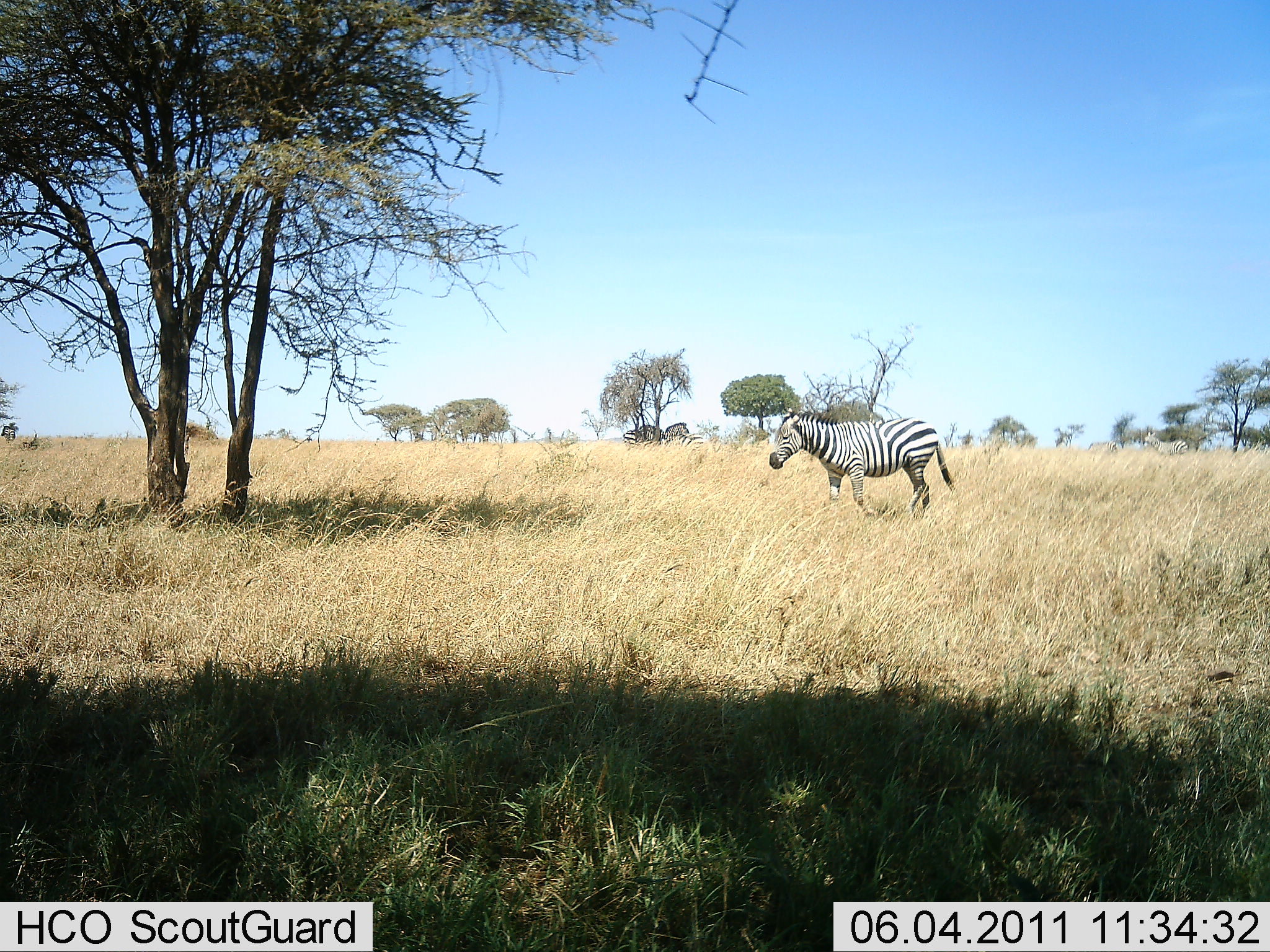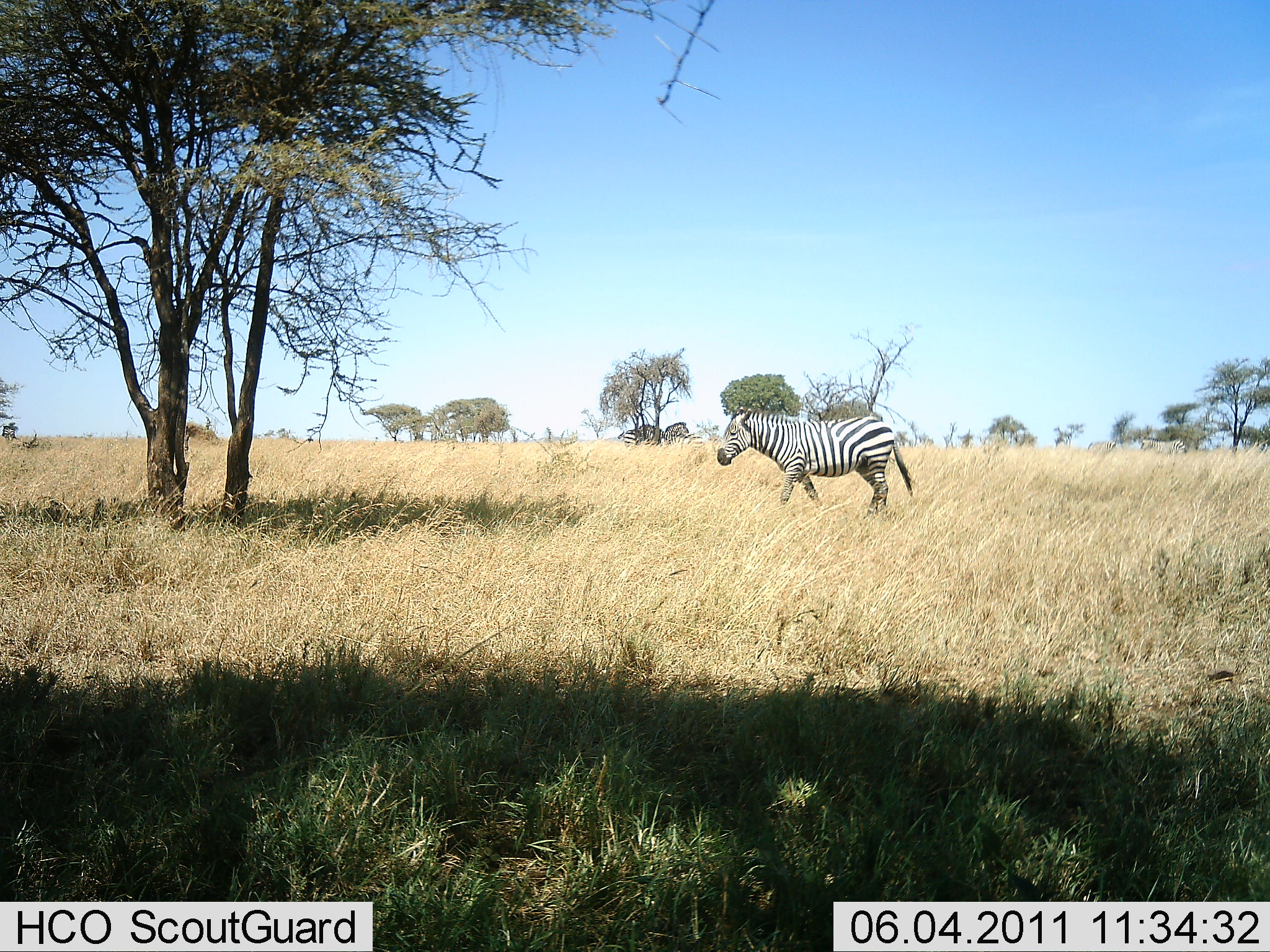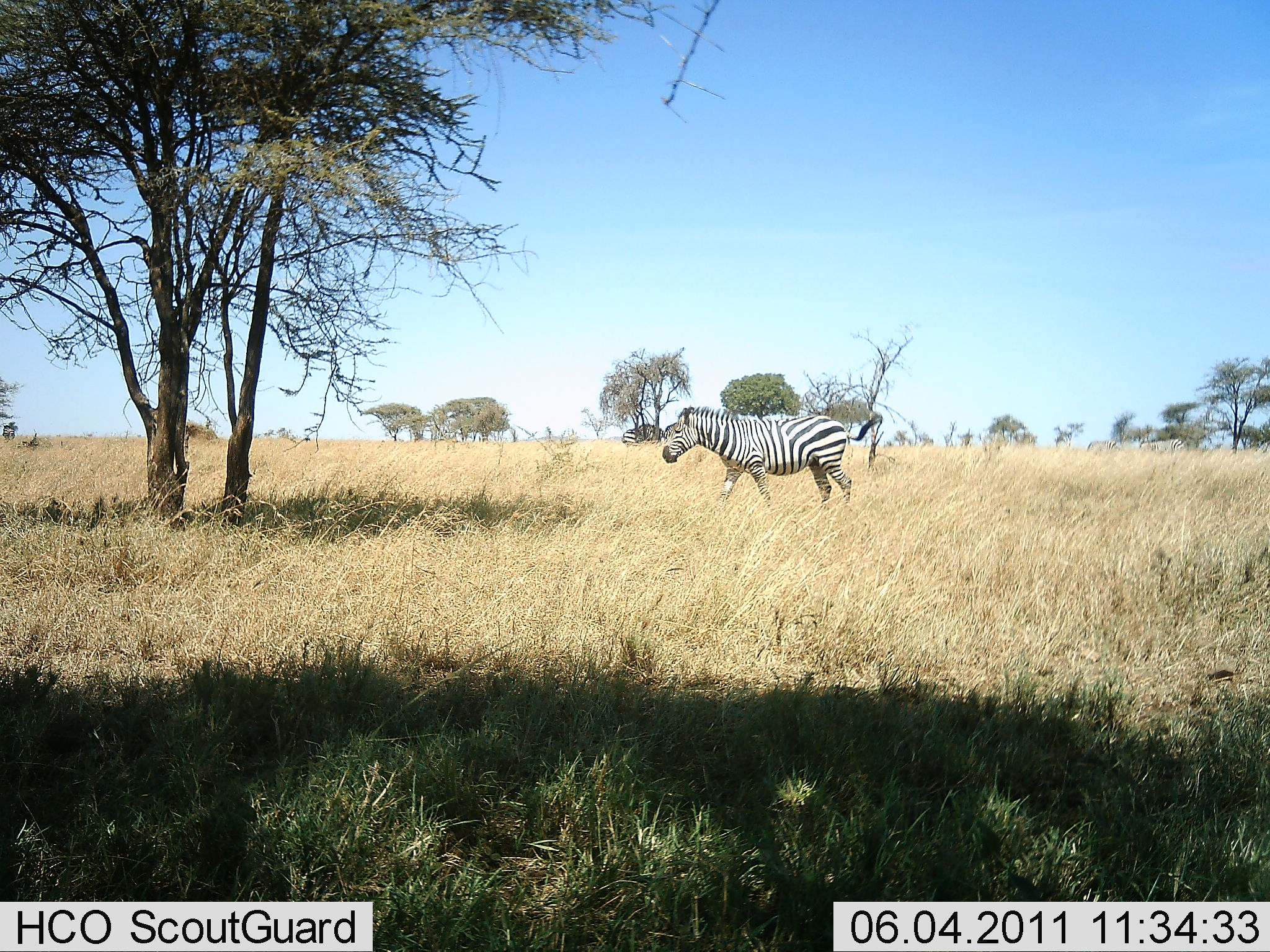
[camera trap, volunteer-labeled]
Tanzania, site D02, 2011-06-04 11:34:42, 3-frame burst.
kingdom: Animalia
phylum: Chordata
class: Mammalia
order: Perissodactyla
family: Equidae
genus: Equus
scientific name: Equus quagga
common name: plains zebra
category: zebra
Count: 1.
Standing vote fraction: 33%.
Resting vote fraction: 7%.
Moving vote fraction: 80%.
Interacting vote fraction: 7%.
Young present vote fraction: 0%.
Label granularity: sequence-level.